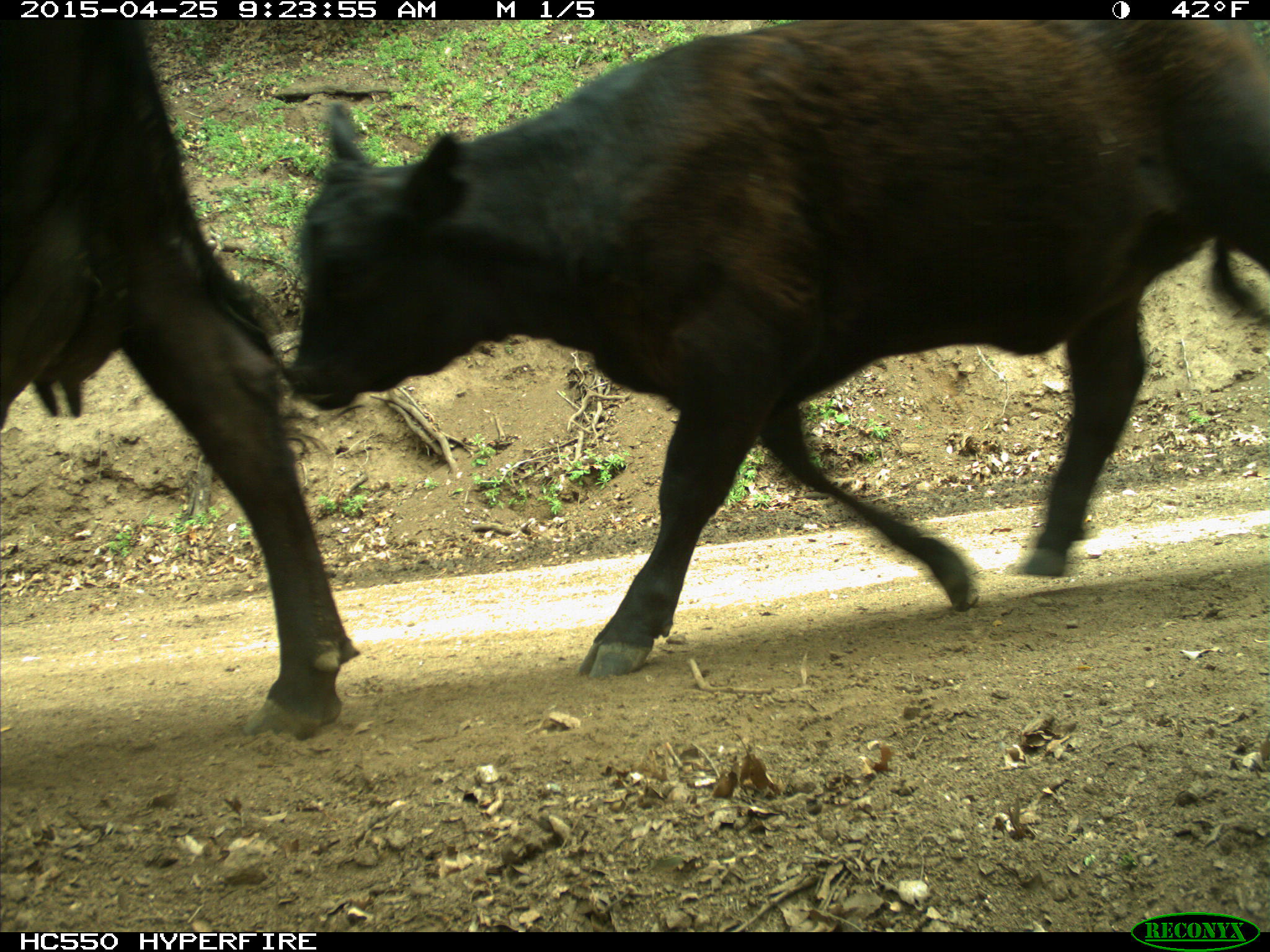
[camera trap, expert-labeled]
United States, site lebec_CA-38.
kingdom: Animalia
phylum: Chordata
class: Mammalia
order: Artiodactyla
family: Bovidae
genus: Bos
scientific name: Bos taurus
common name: domestic cow